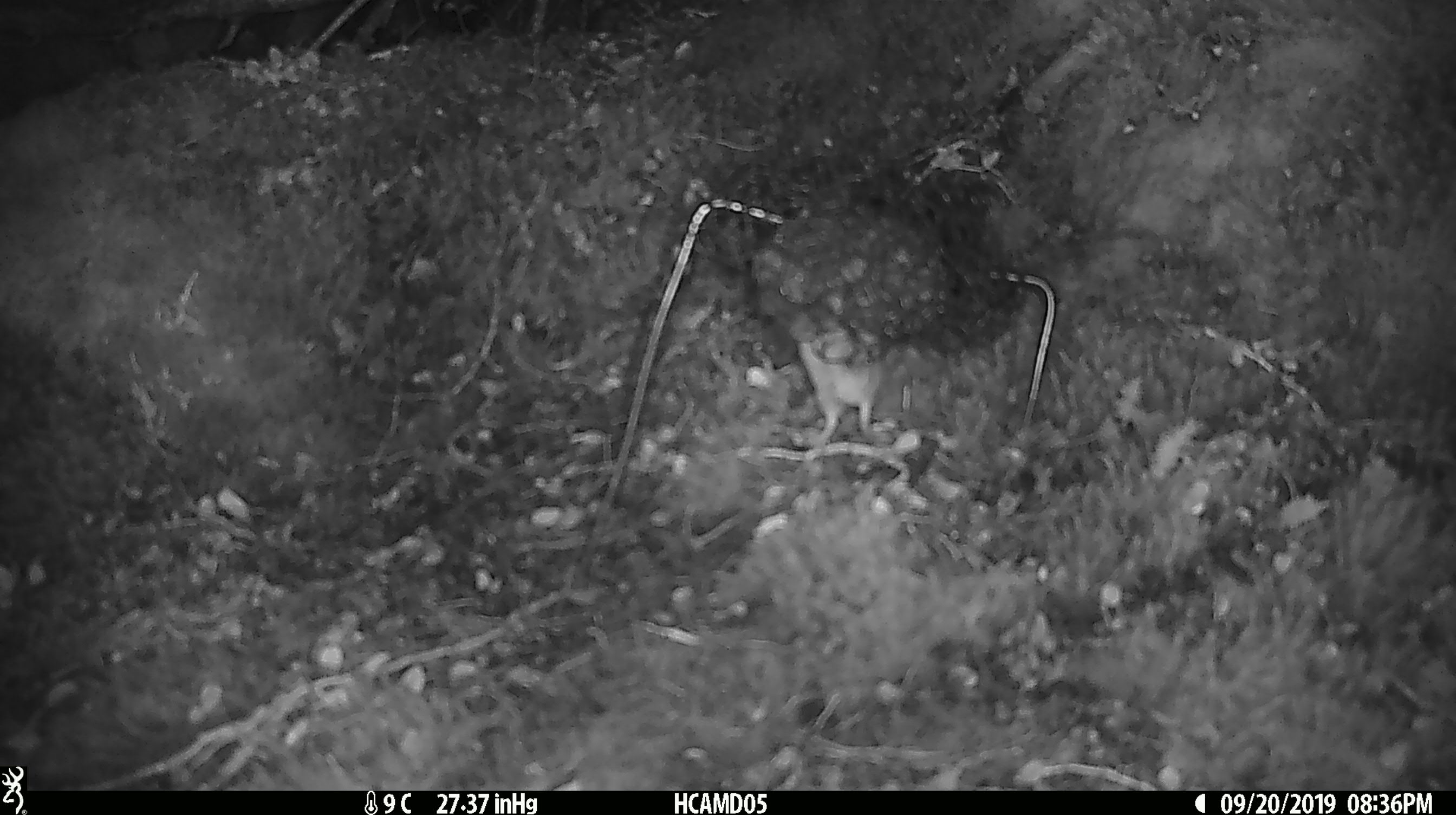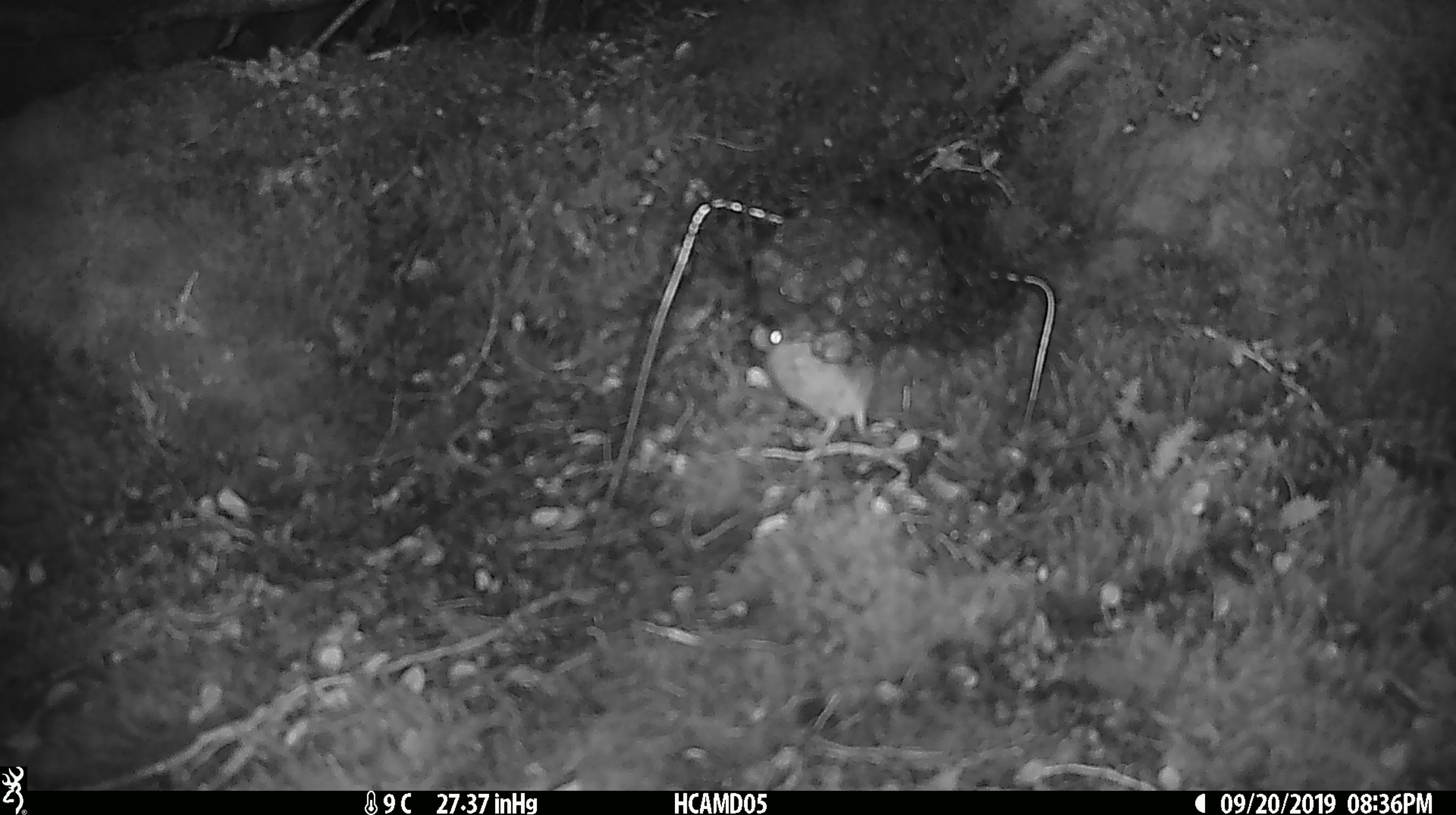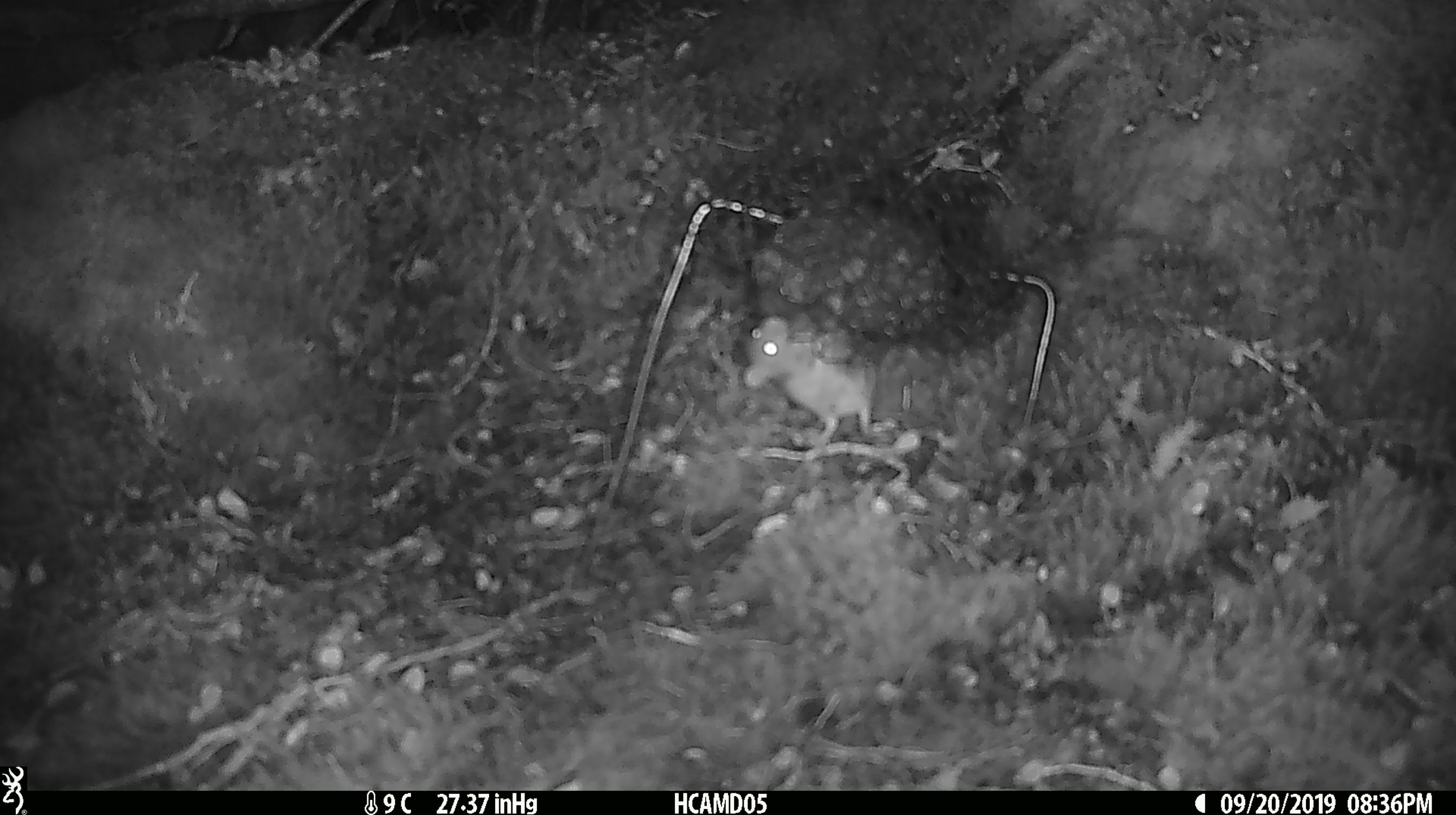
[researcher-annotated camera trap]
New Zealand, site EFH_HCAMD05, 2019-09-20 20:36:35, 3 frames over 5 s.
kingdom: Animalia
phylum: Chordata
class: Mammalia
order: Rodentia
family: Muridae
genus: Mus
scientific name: Mus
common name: mouse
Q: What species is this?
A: Mouse (Mus).